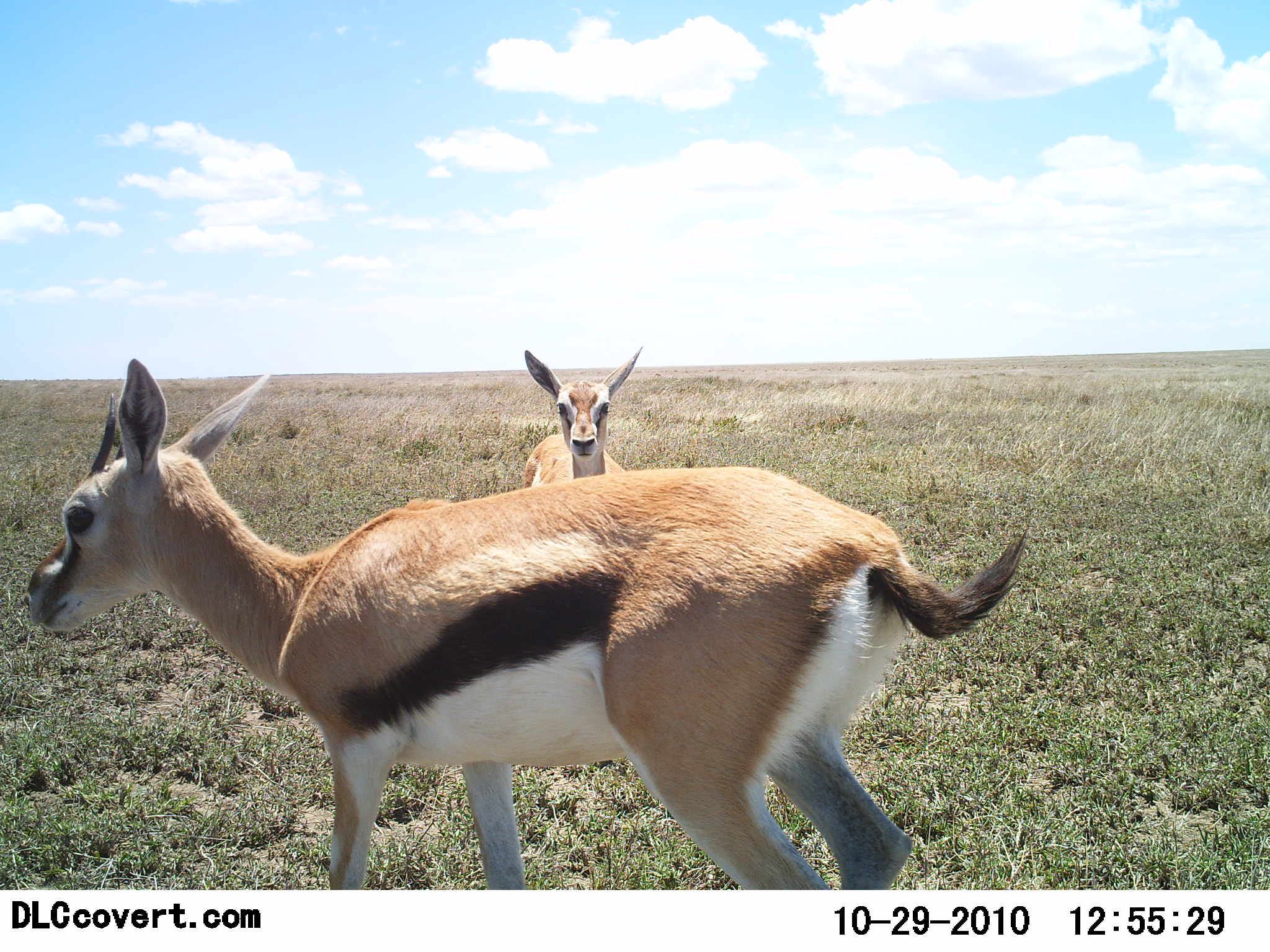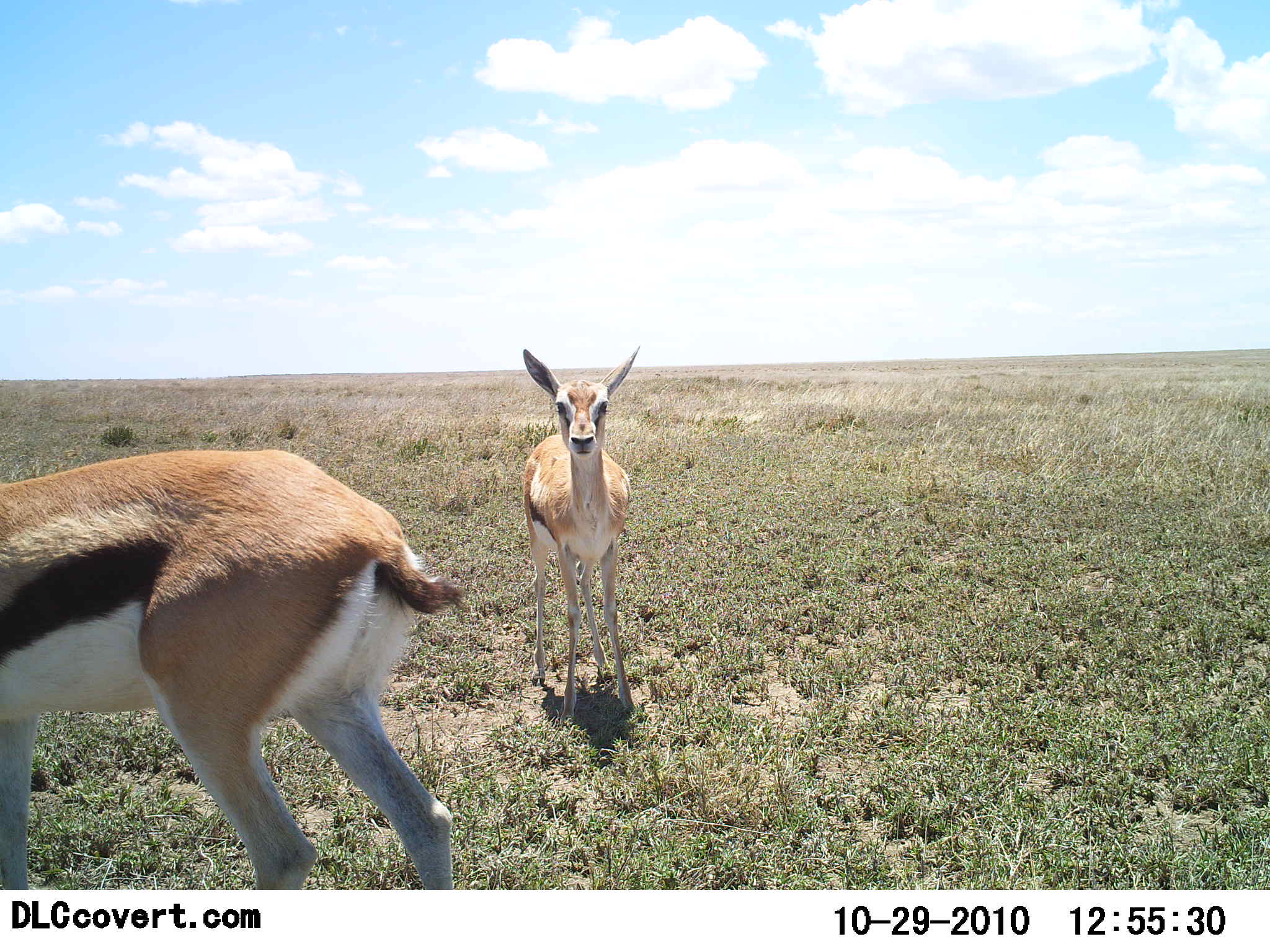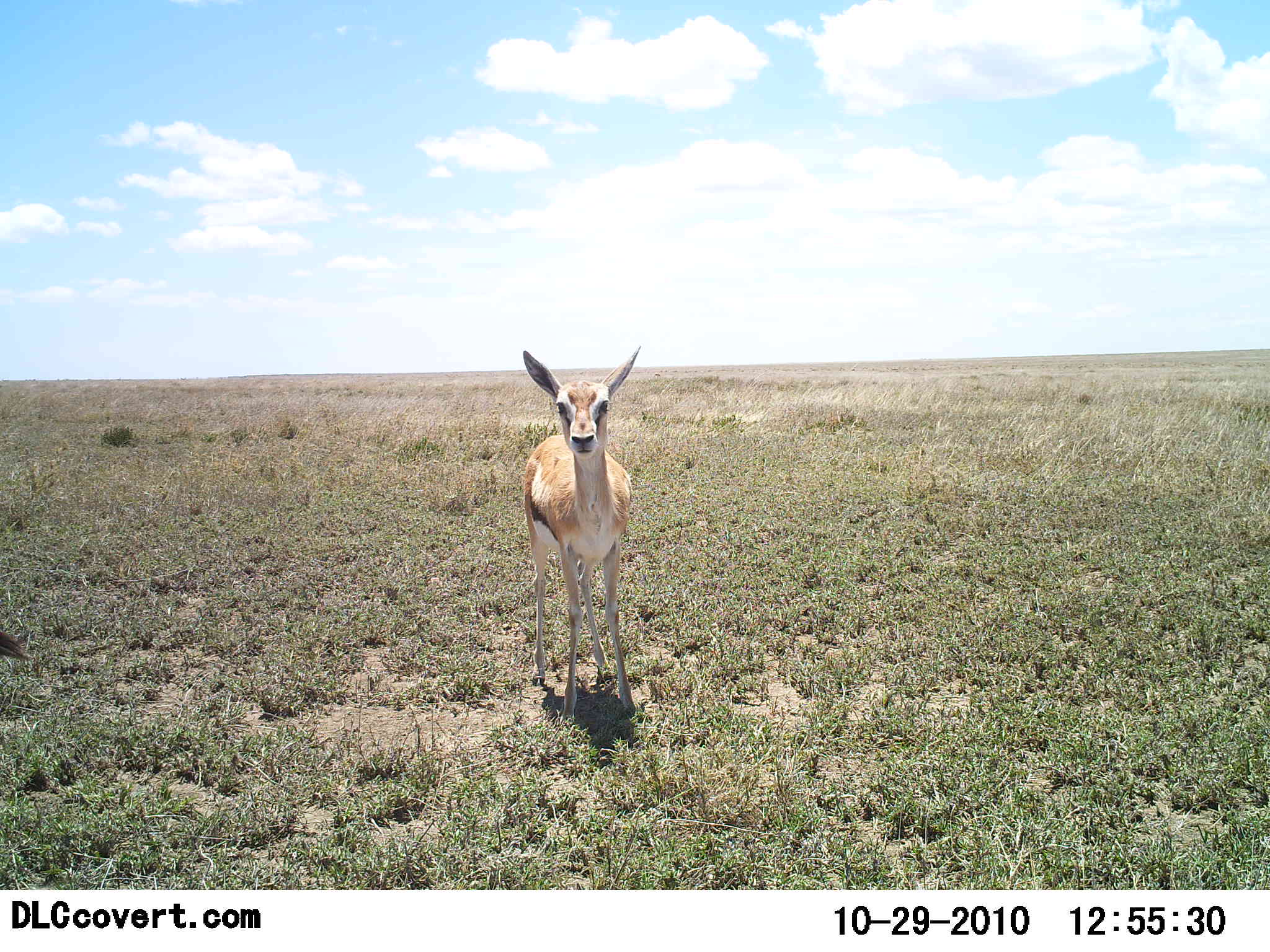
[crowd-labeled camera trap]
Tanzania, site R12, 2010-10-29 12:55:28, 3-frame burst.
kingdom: Animalia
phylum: Chordata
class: Mammalia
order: Artiodactyla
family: Bovidae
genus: Eudorcas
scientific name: Eudorcas thomsonii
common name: thomson's gazelle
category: gazellethomsons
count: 2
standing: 92%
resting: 0%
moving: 85%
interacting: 0%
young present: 15%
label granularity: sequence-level